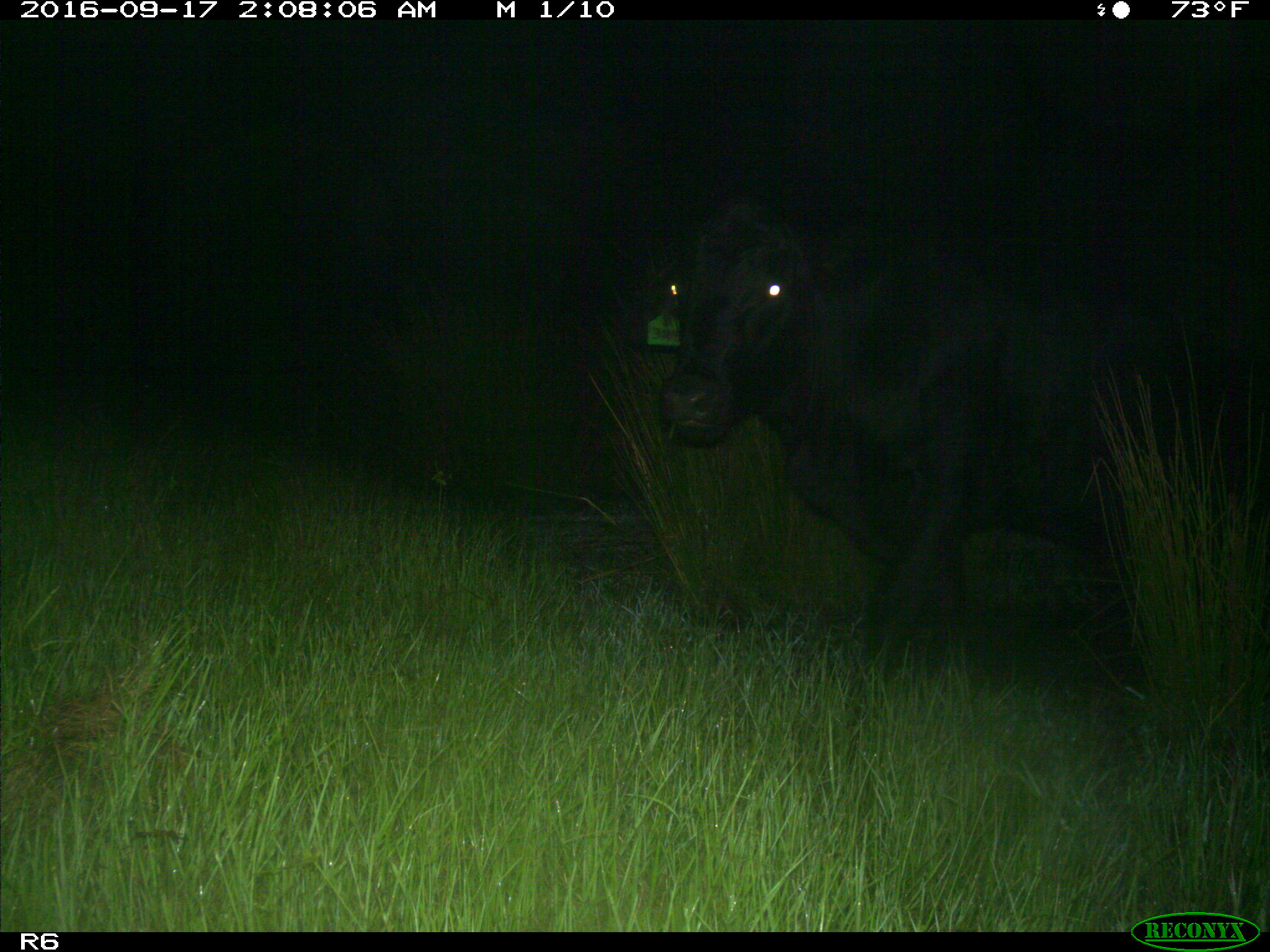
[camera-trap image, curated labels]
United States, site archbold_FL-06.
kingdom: Animalia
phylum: Chordata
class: Mammalia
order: Artiodactyla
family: Bovidae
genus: Bos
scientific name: Bos taurus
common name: domestic cow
Bos taurus (domestic cow).